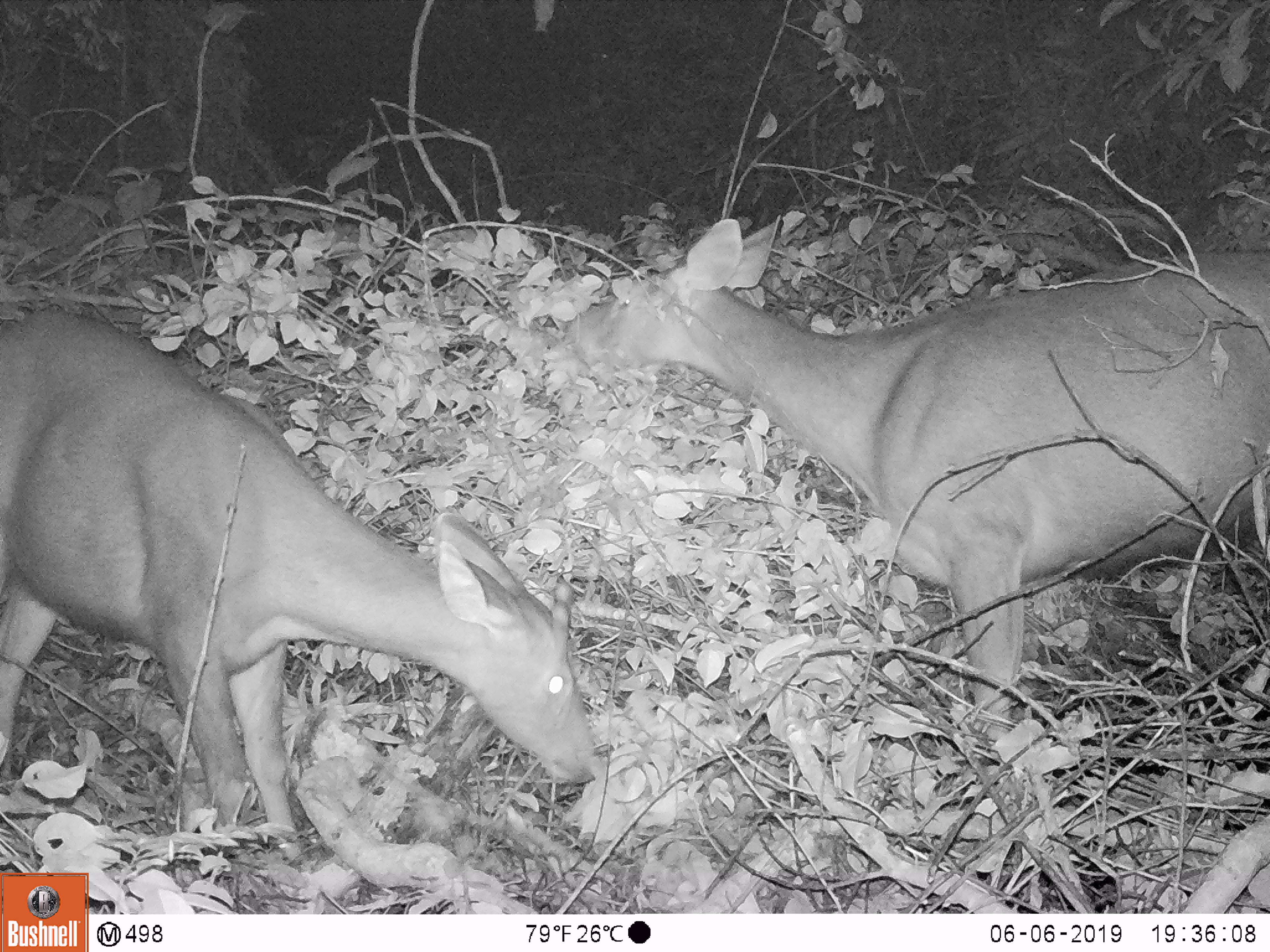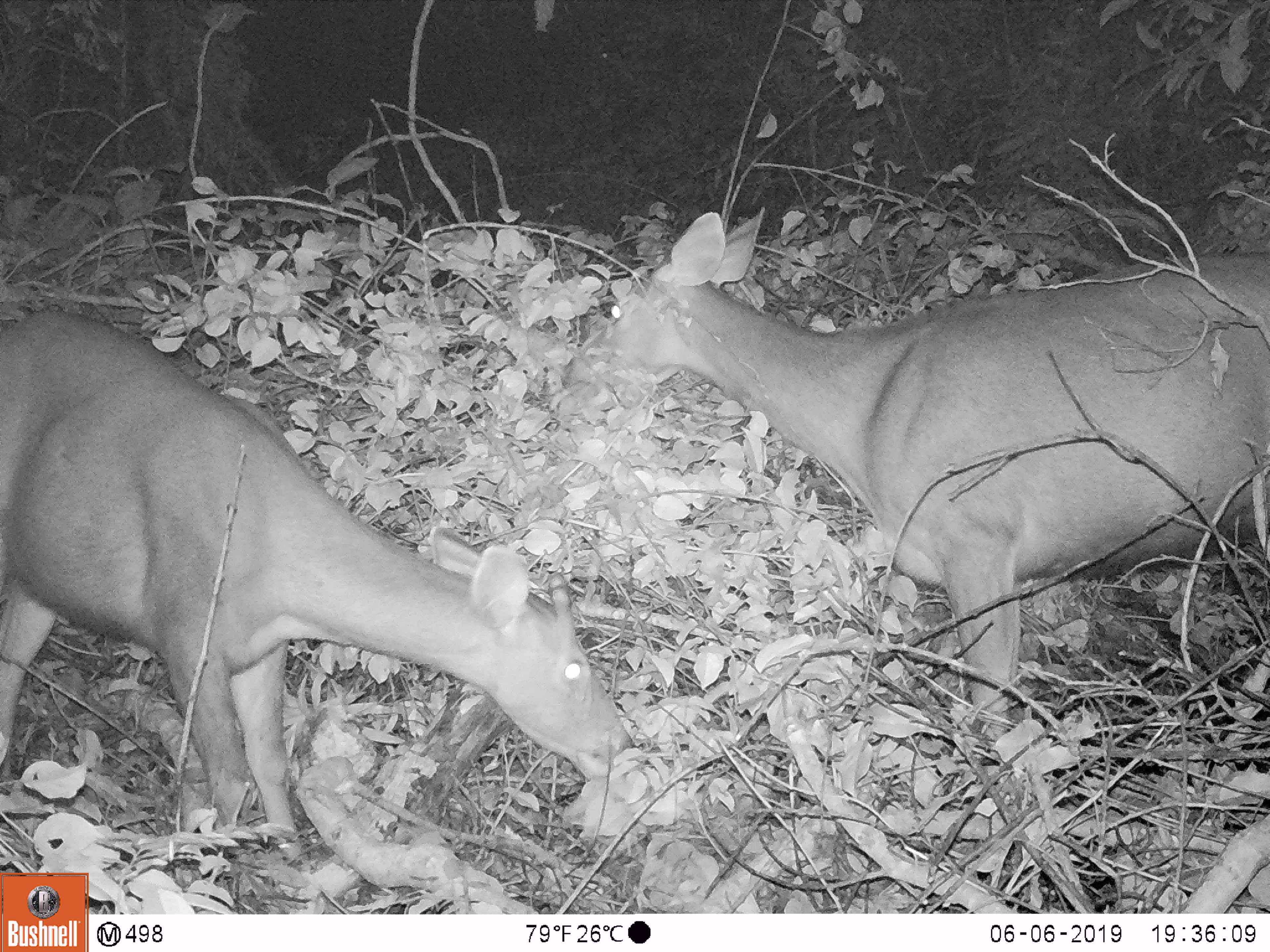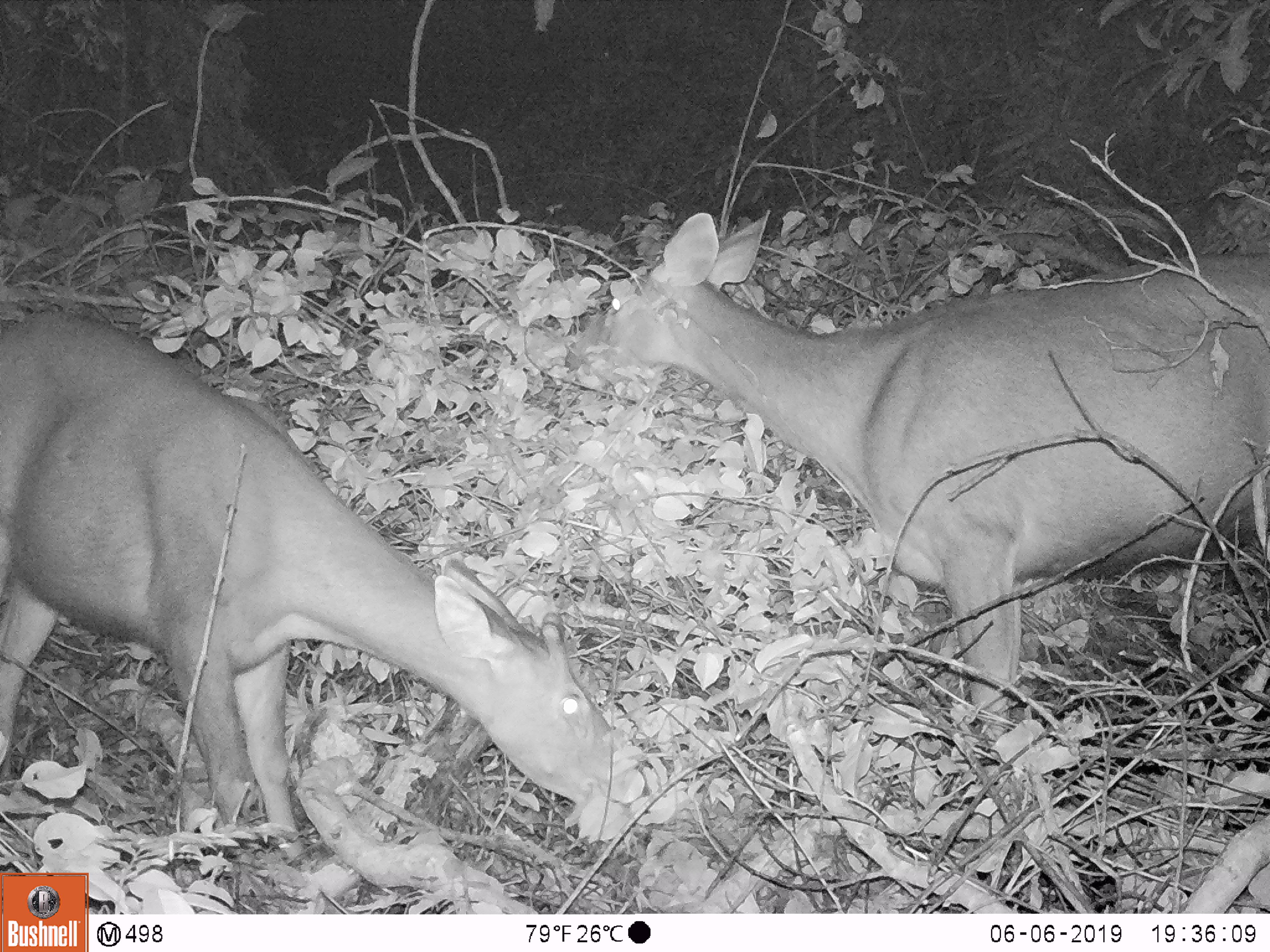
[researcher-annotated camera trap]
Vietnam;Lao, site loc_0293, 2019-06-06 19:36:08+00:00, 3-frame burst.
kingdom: Animalia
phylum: Chordata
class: Mammalia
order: Artiodactyla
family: Cervidae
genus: Rusa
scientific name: Rusa unicolor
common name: sambar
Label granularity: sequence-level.